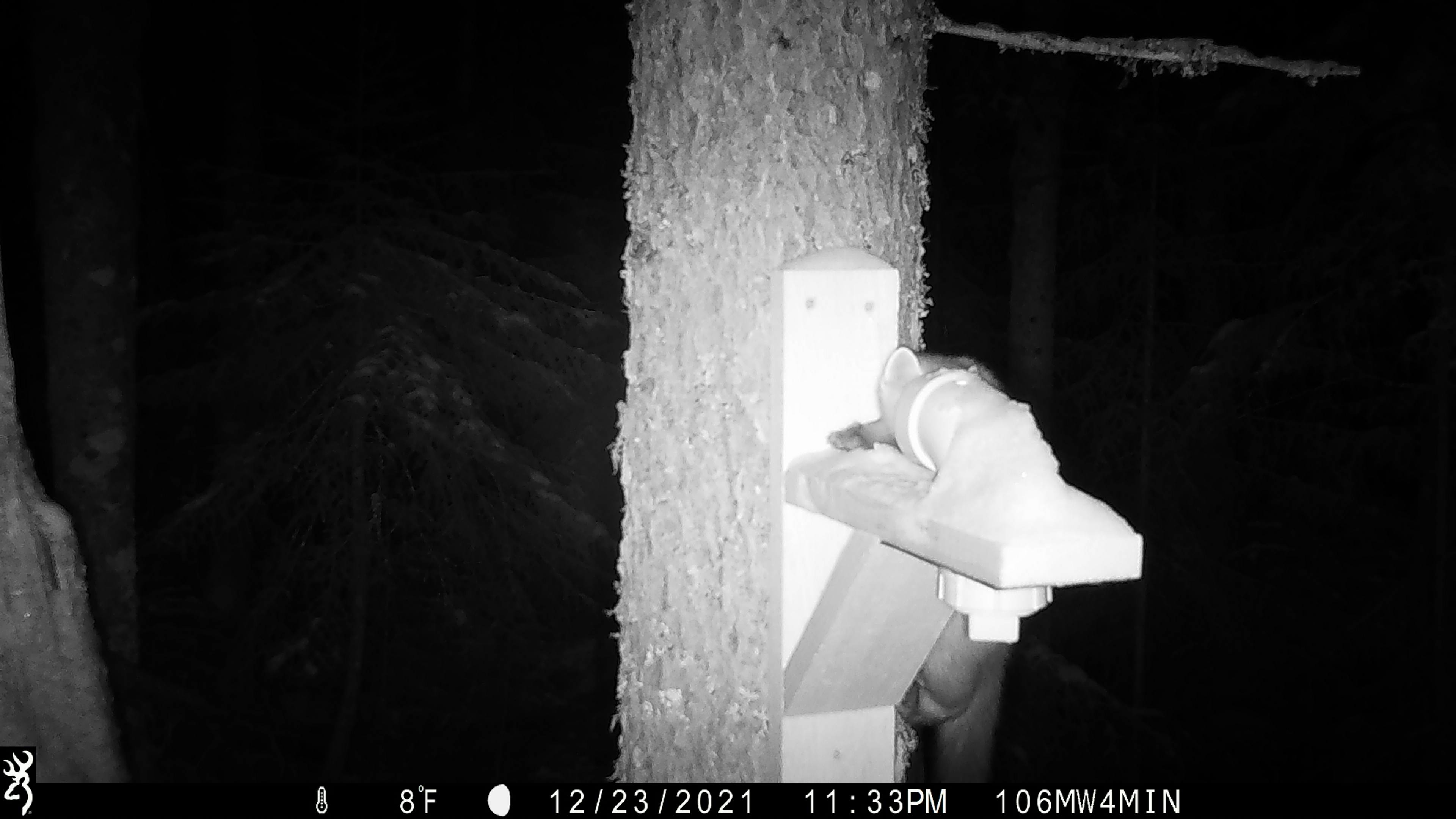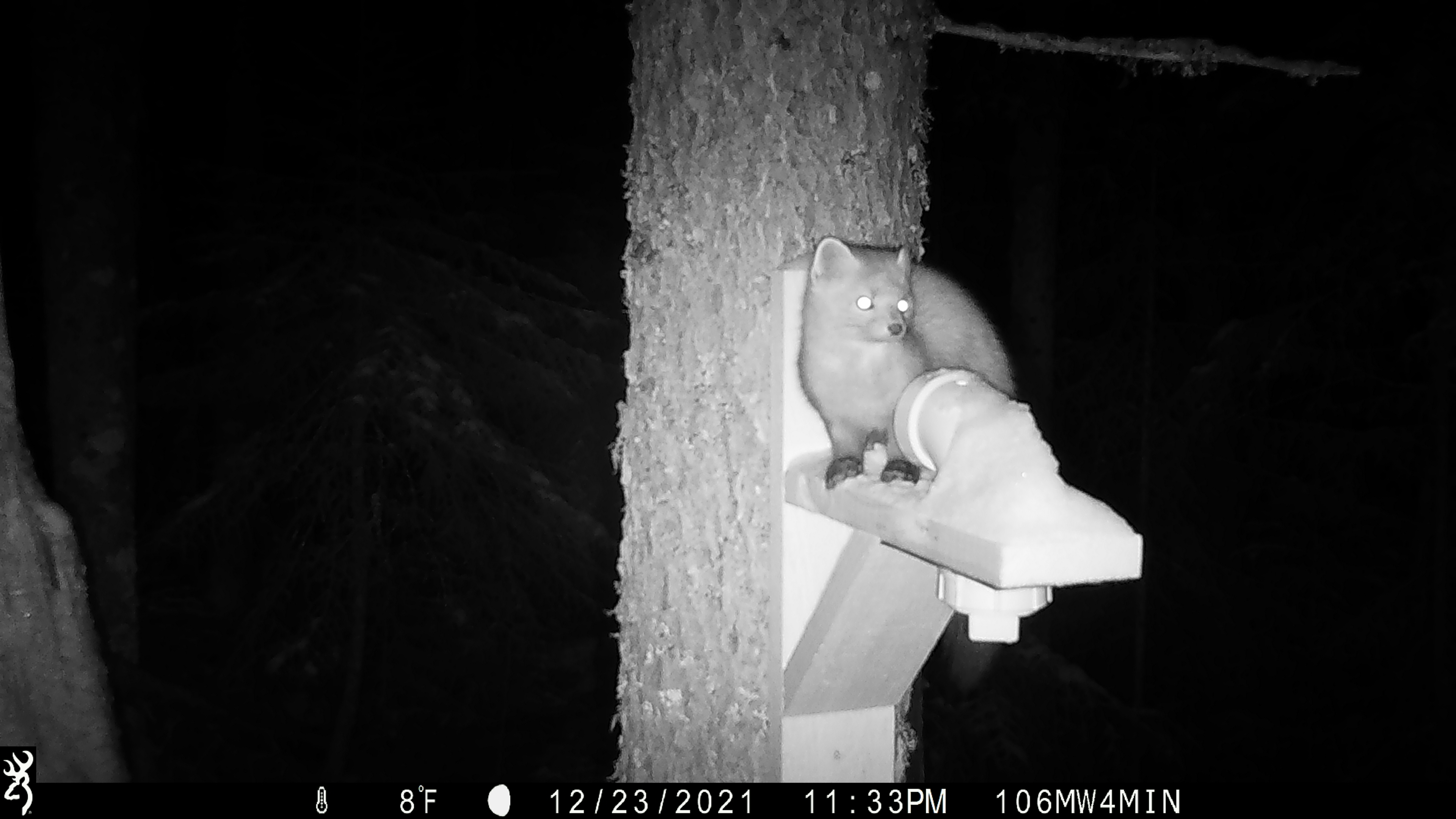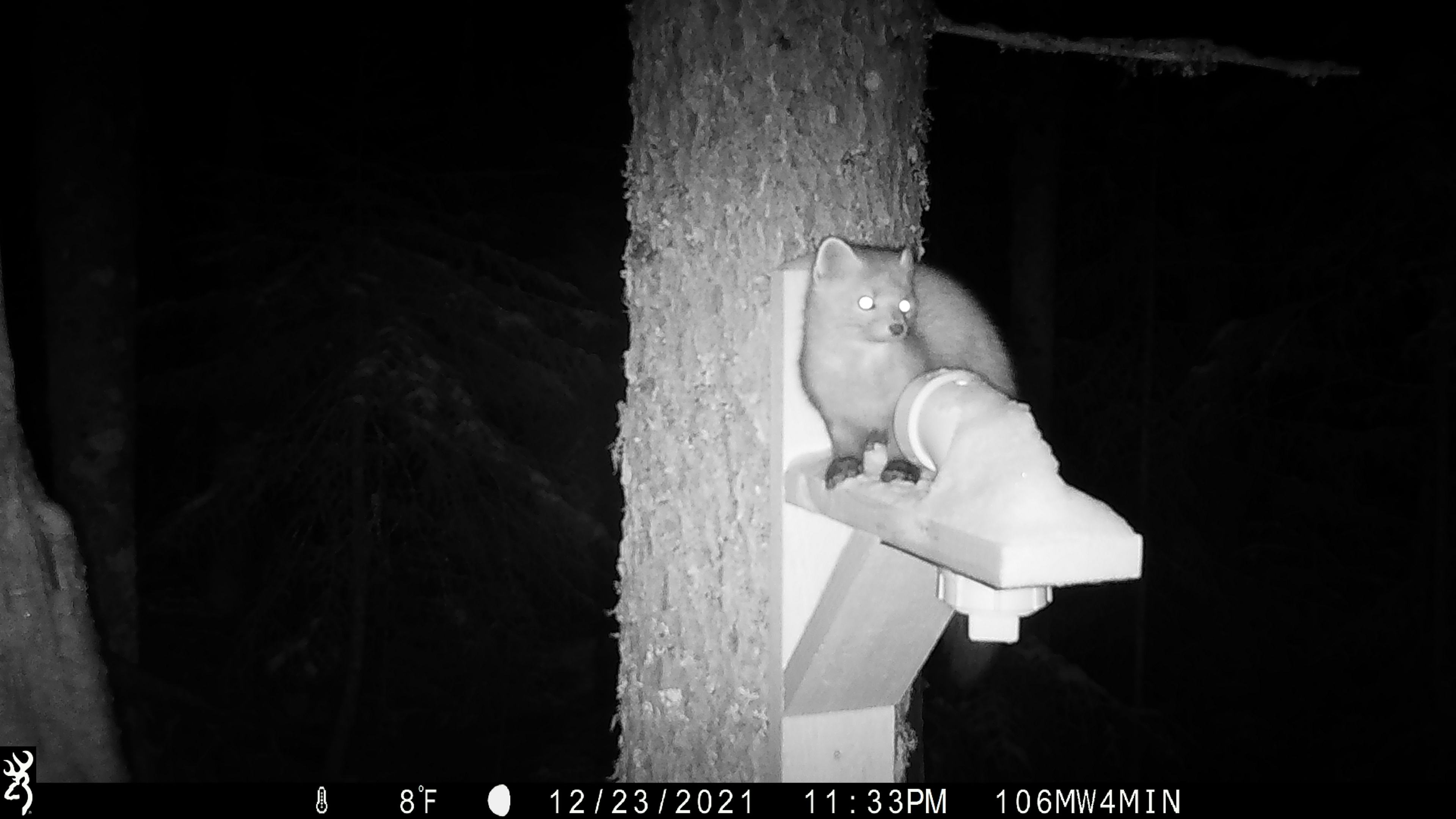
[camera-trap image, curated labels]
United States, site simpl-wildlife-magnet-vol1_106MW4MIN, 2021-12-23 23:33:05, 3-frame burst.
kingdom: Animalia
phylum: Chordata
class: Mammalia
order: Carnivora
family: Mustelidae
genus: Martes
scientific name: Martes americana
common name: american marten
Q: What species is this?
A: American marten (Martes americana).